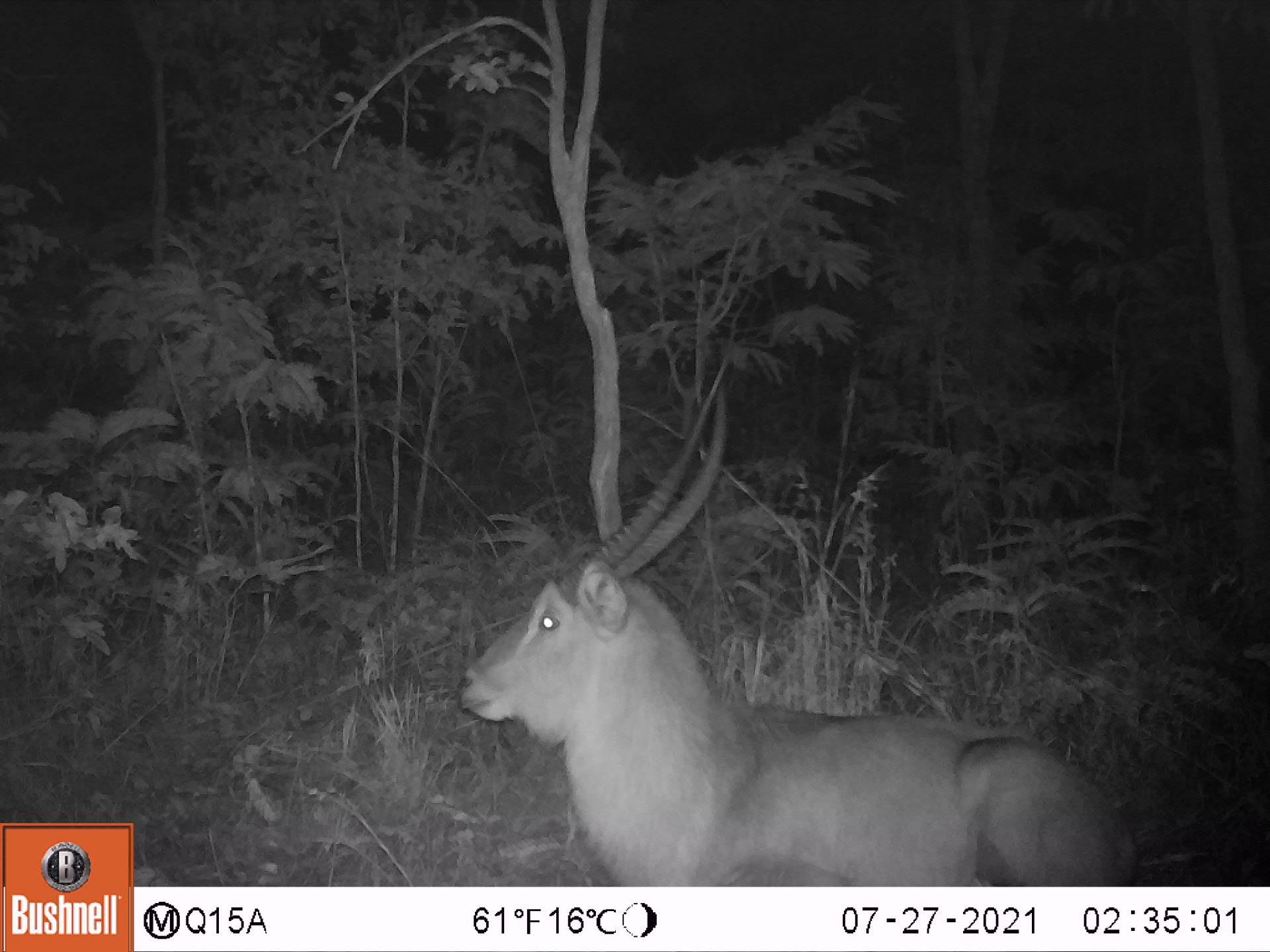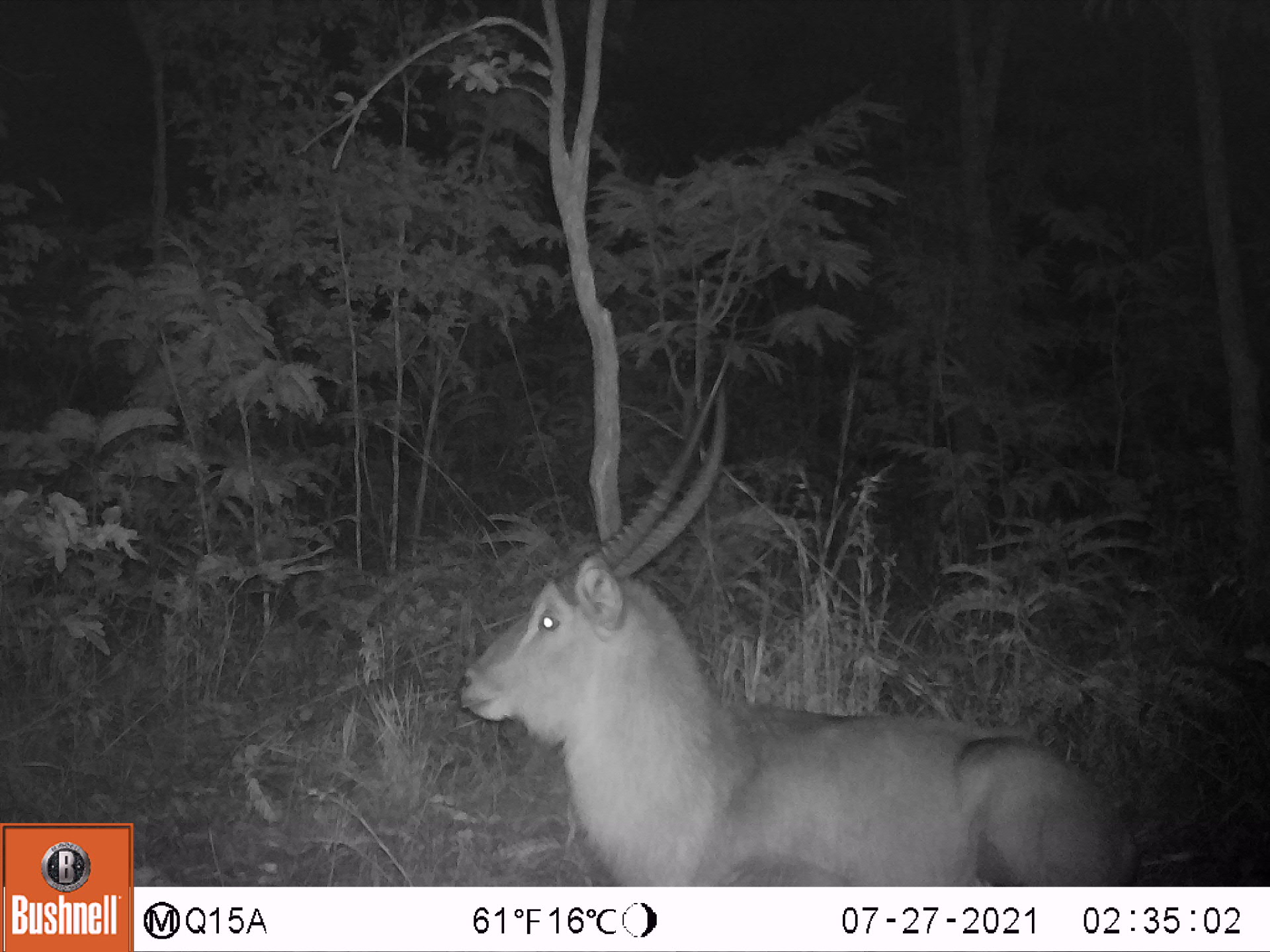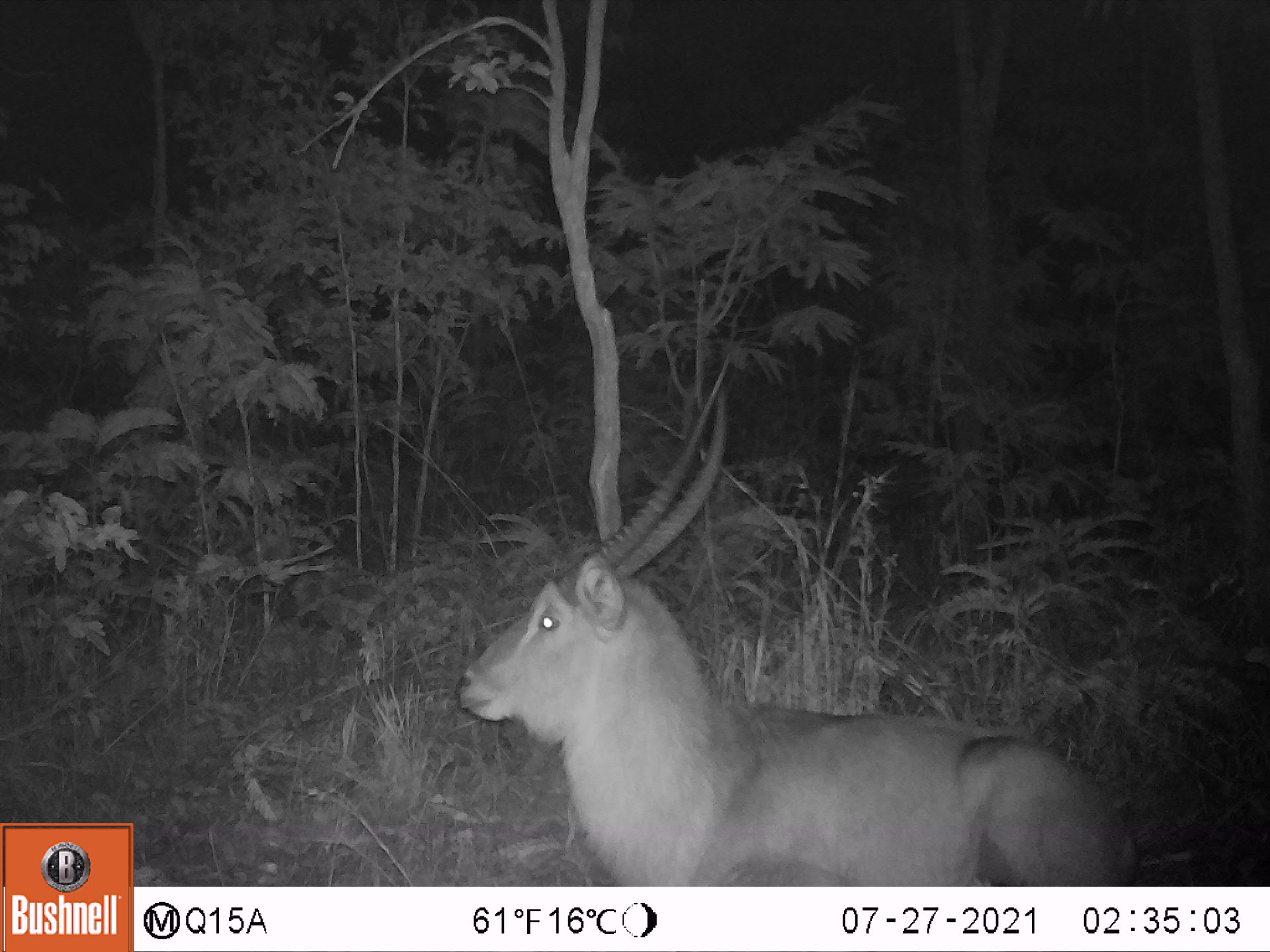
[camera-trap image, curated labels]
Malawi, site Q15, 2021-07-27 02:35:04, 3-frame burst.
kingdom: Animalia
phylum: Chordata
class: Mammalia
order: Artiodactyla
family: Bovidae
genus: Kobus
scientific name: Kobus ellipsiprymnus ellipsiprymnus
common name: common waterbuck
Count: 1.